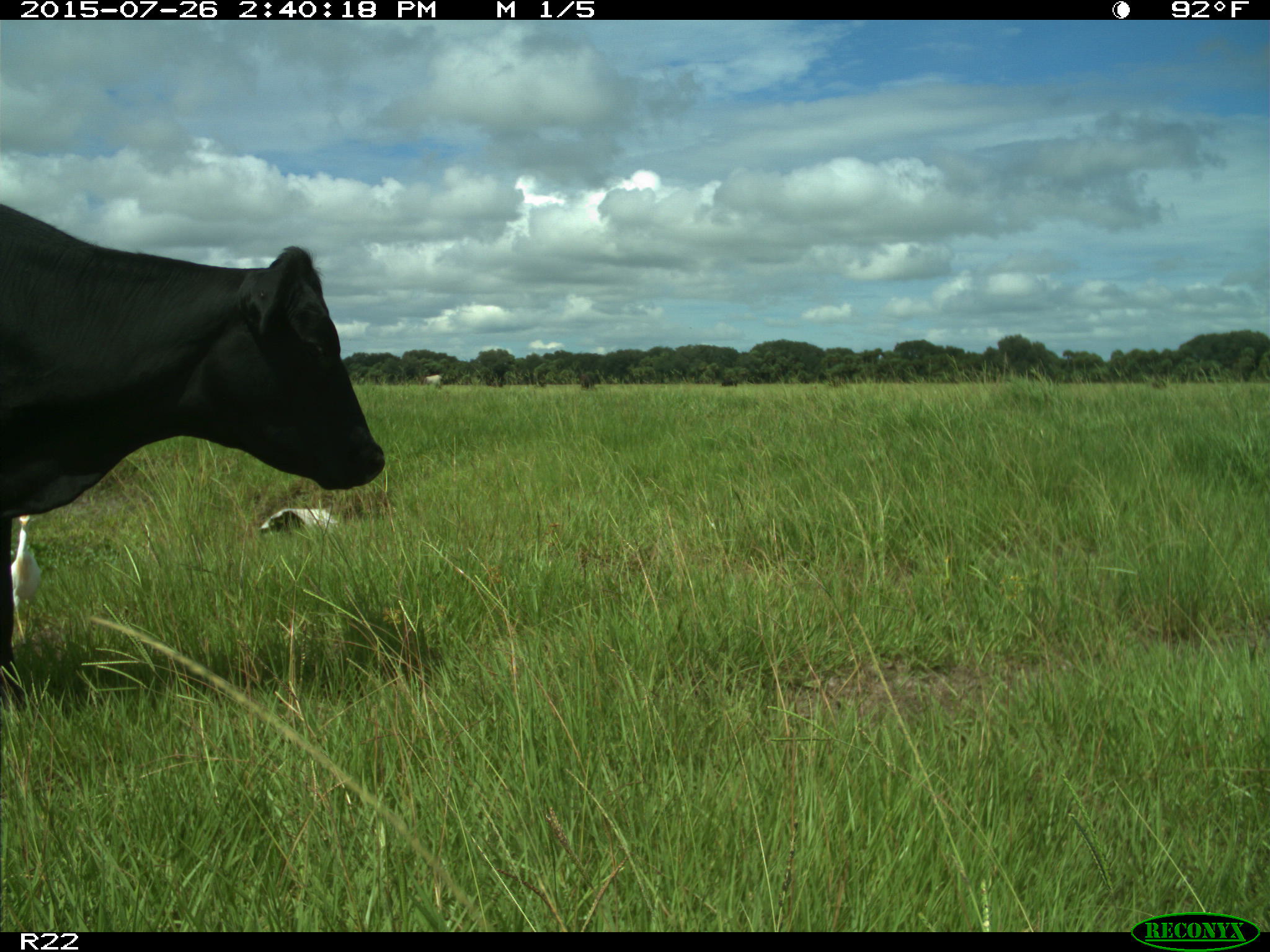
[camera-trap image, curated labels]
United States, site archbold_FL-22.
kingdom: Animalia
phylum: Chordata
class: Mammalia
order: Artiodactyla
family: Bovidae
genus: Bos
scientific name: Bos taurus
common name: domestic cow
Bos taurus (domestic cow).